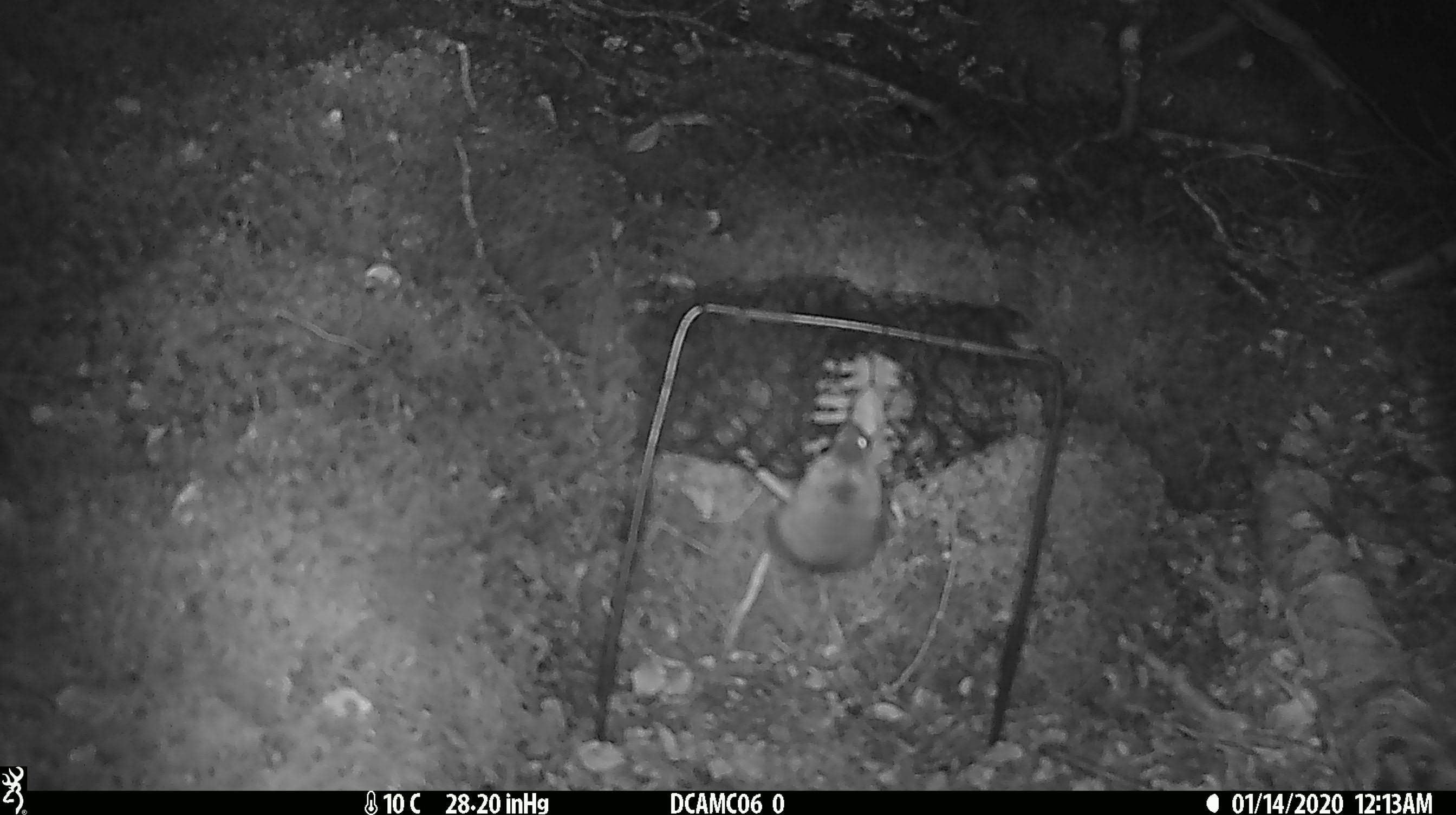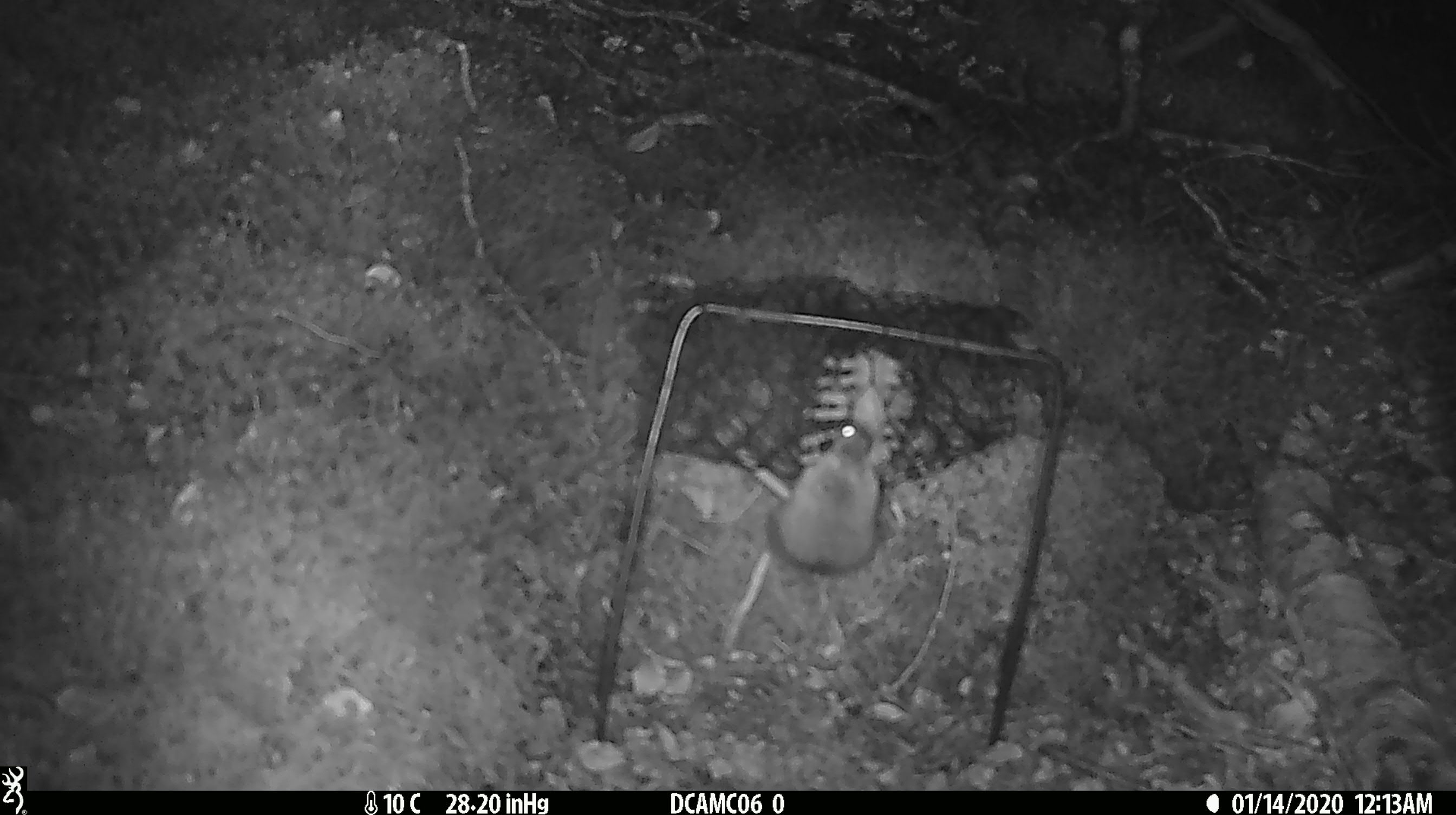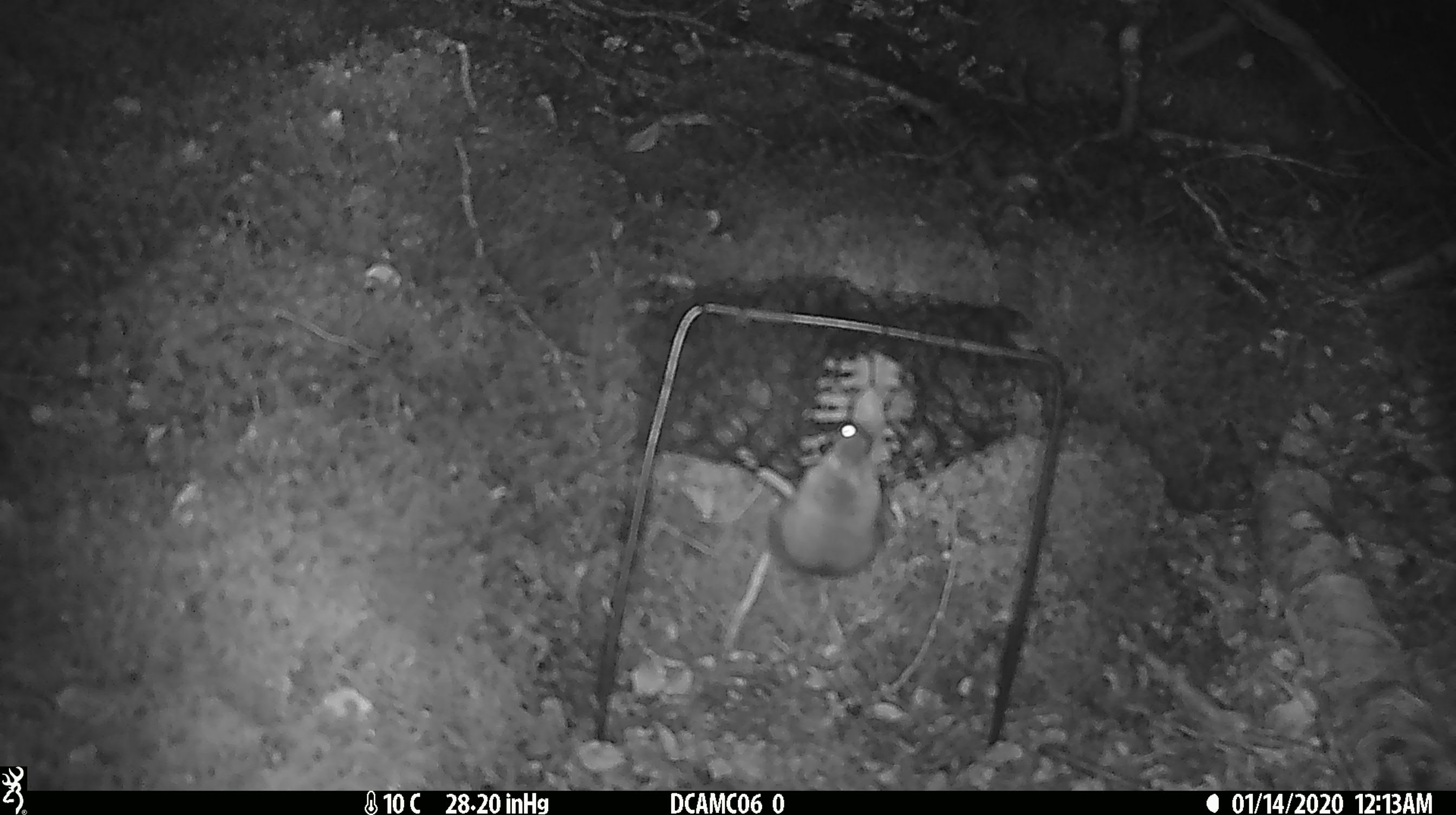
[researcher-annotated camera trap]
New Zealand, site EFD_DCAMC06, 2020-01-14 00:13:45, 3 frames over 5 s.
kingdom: Animalia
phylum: Chordata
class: Mammalia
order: Rodentia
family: Muridae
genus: Mus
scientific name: Mus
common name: mouse